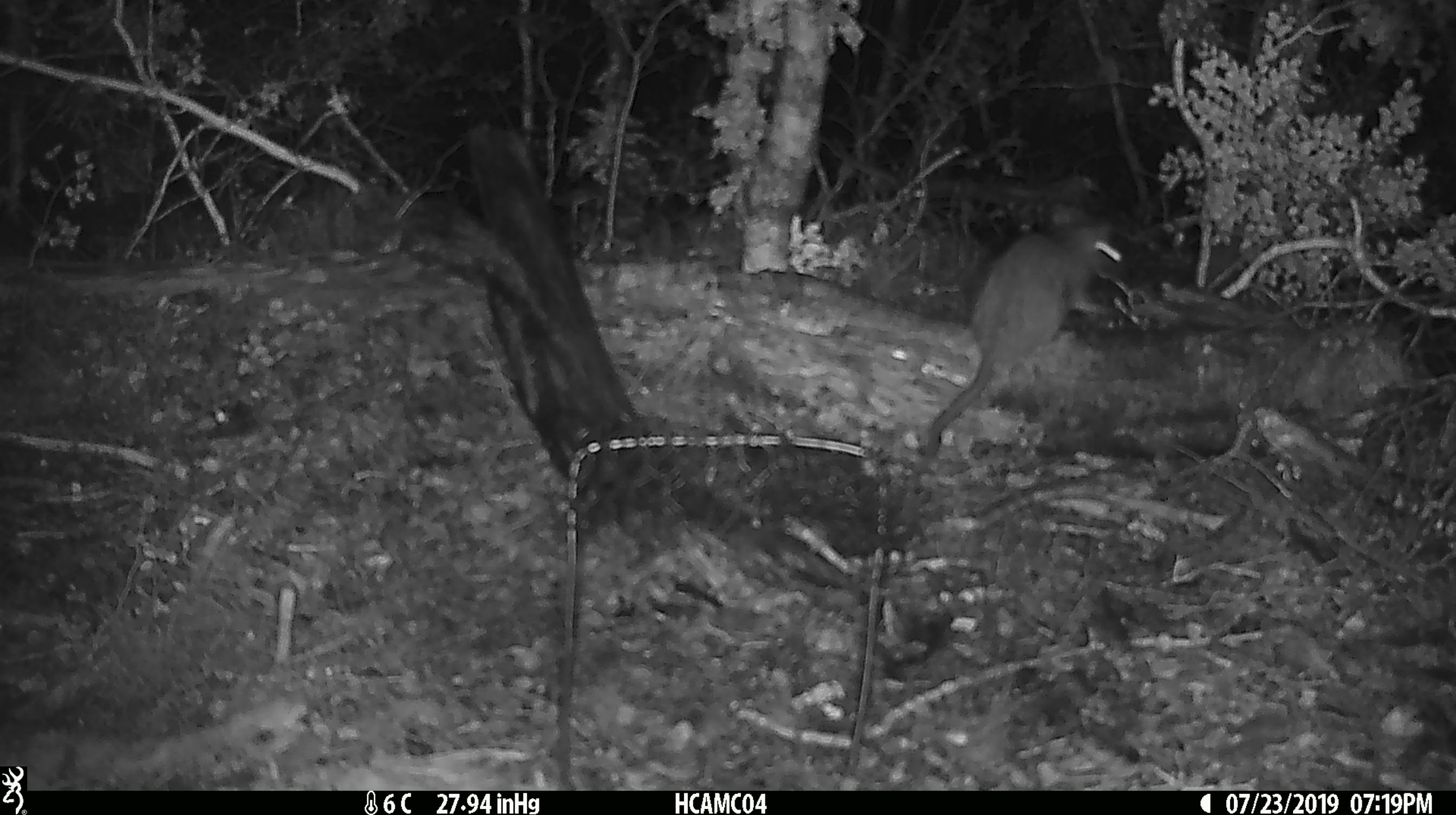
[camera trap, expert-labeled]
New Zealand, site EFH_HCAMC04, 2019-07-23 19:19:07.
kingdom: Animalia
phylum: Chordata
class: Mammalia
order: Rodentia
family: Muridae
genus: Rattus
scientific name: Rattus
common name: rat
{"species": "rat (Rattus)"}